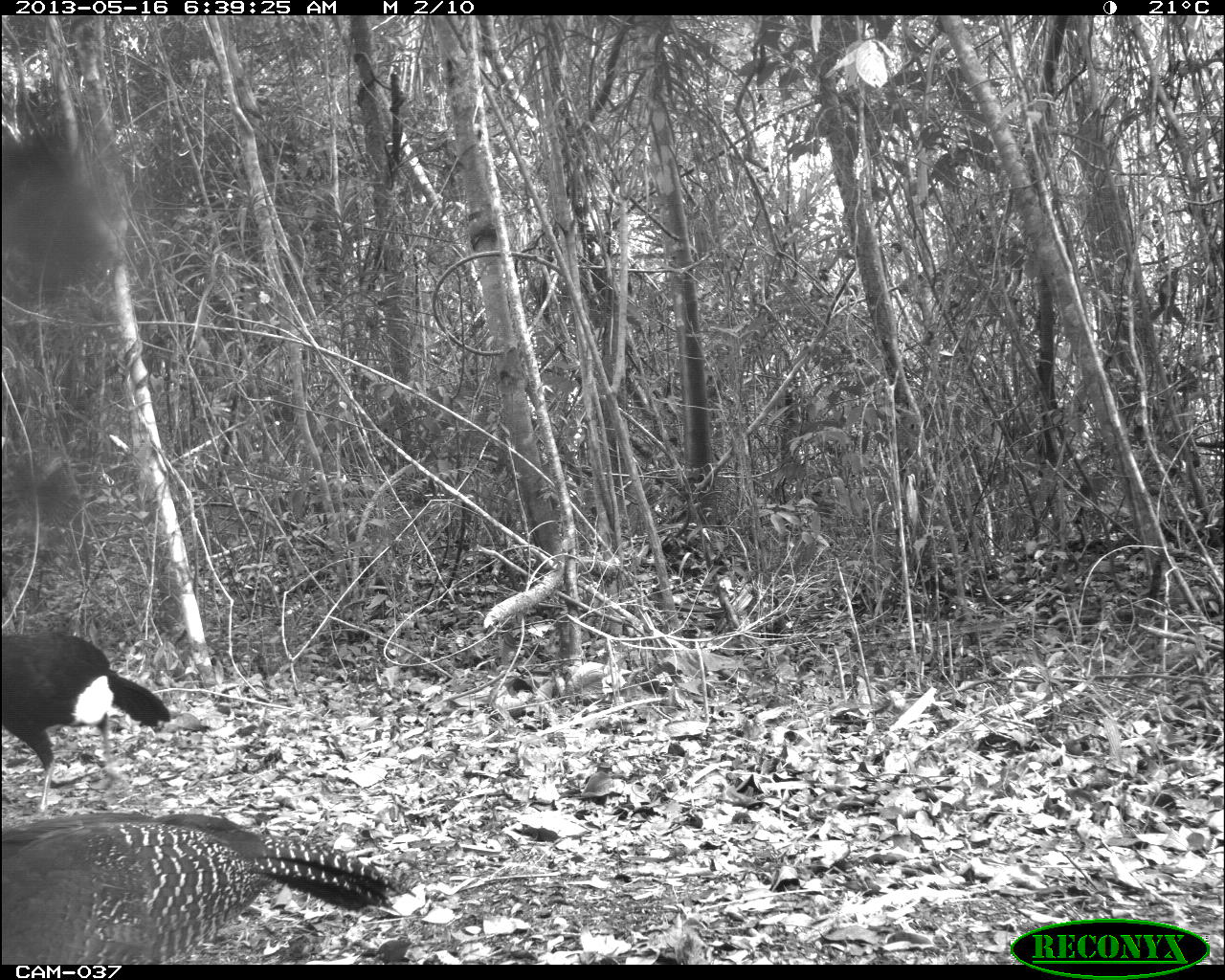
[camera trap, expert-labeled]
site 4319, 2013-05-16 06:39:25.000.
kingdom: Animalia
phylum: Chordata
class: Aves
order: Galliformes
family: Cracidae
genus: Crax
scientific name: Crax rubra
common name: great curassow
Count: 2.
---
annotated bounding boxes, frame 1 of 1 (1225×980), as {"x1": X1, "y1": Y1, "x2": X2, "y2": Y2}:
crax rubra: {"x1": 0, "y1": 808, "x2": 408, "y2": 963}; {"x1": 0, "y1": 628, "x2": 173, "y2": 812}